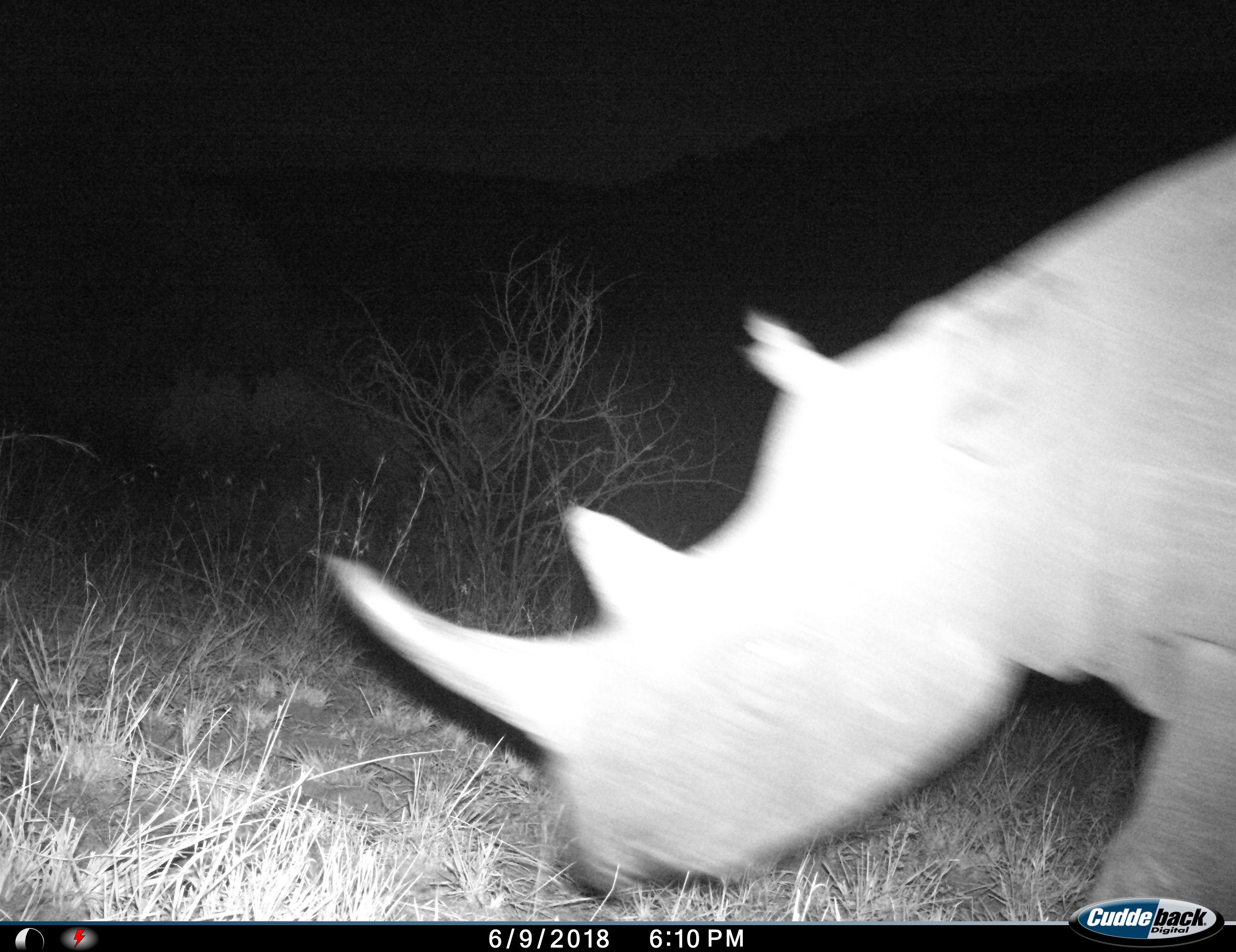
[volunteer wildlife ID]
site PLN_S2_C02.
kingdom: Animalia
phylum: Chordata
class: Mammalia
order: Perissodactyla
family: Rhinocerotidae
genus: Diceros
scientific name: Diceros bicornis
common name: black rhinoceros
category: rhinocerosblack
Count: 1.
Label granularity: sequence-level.